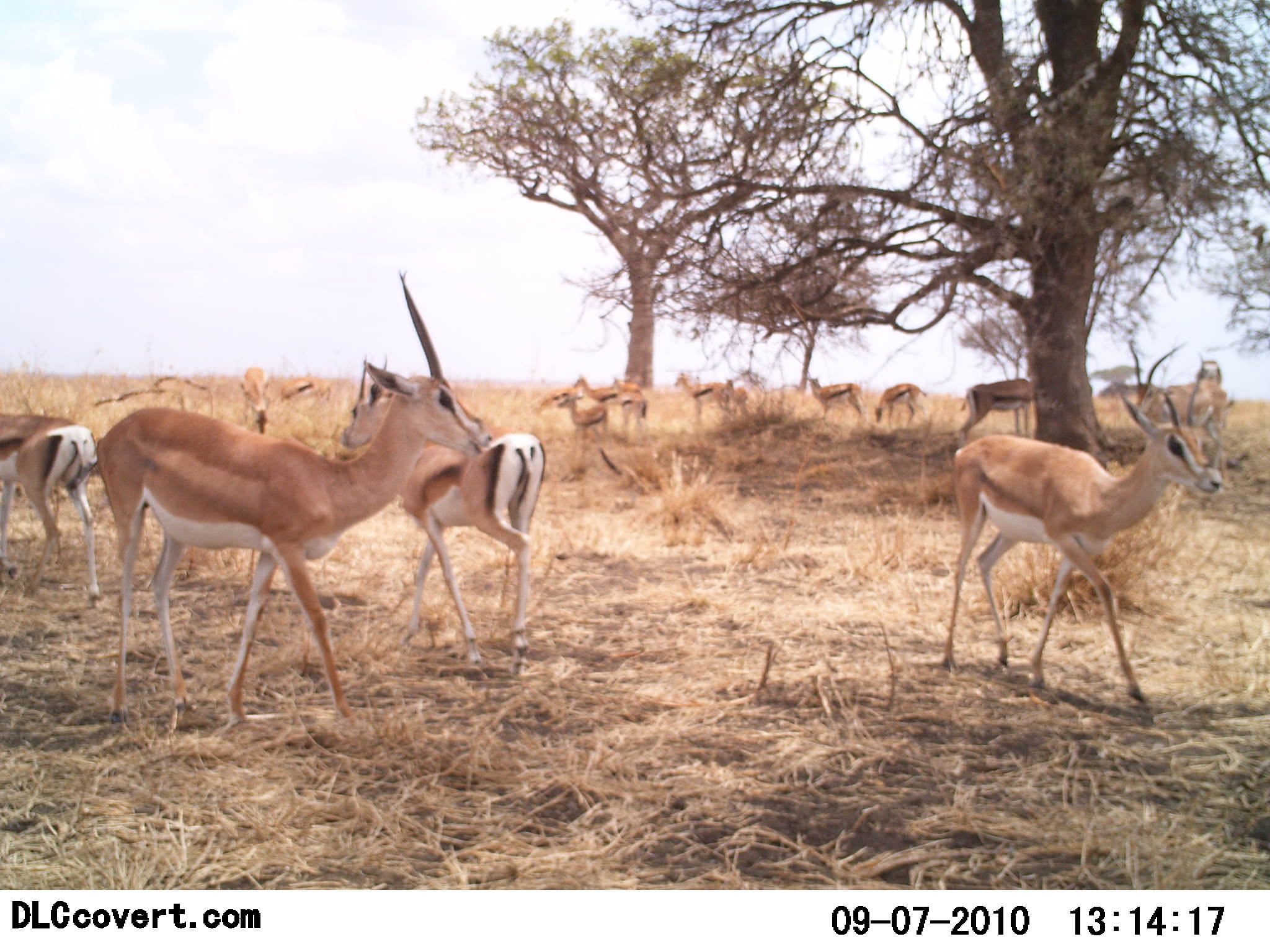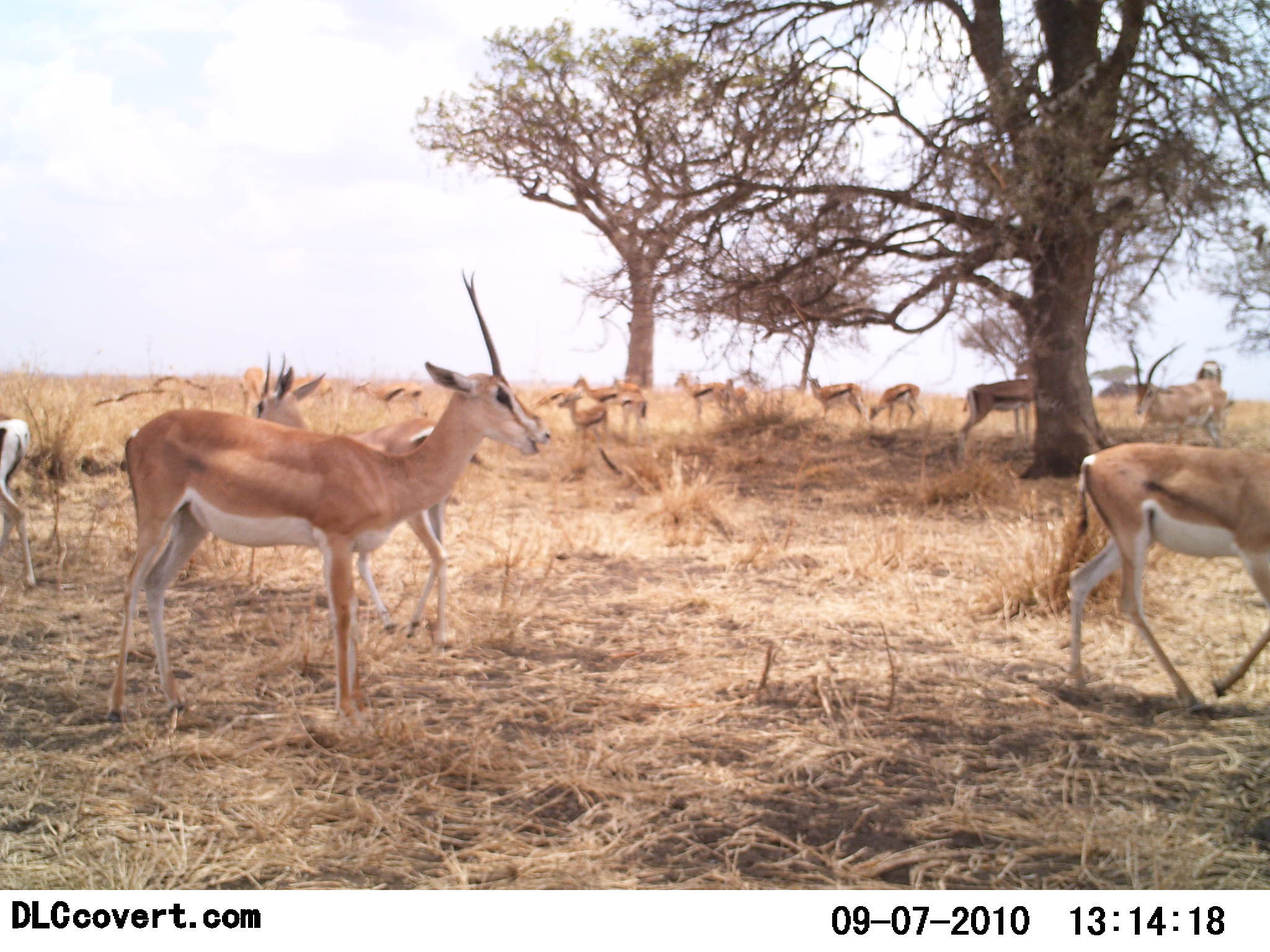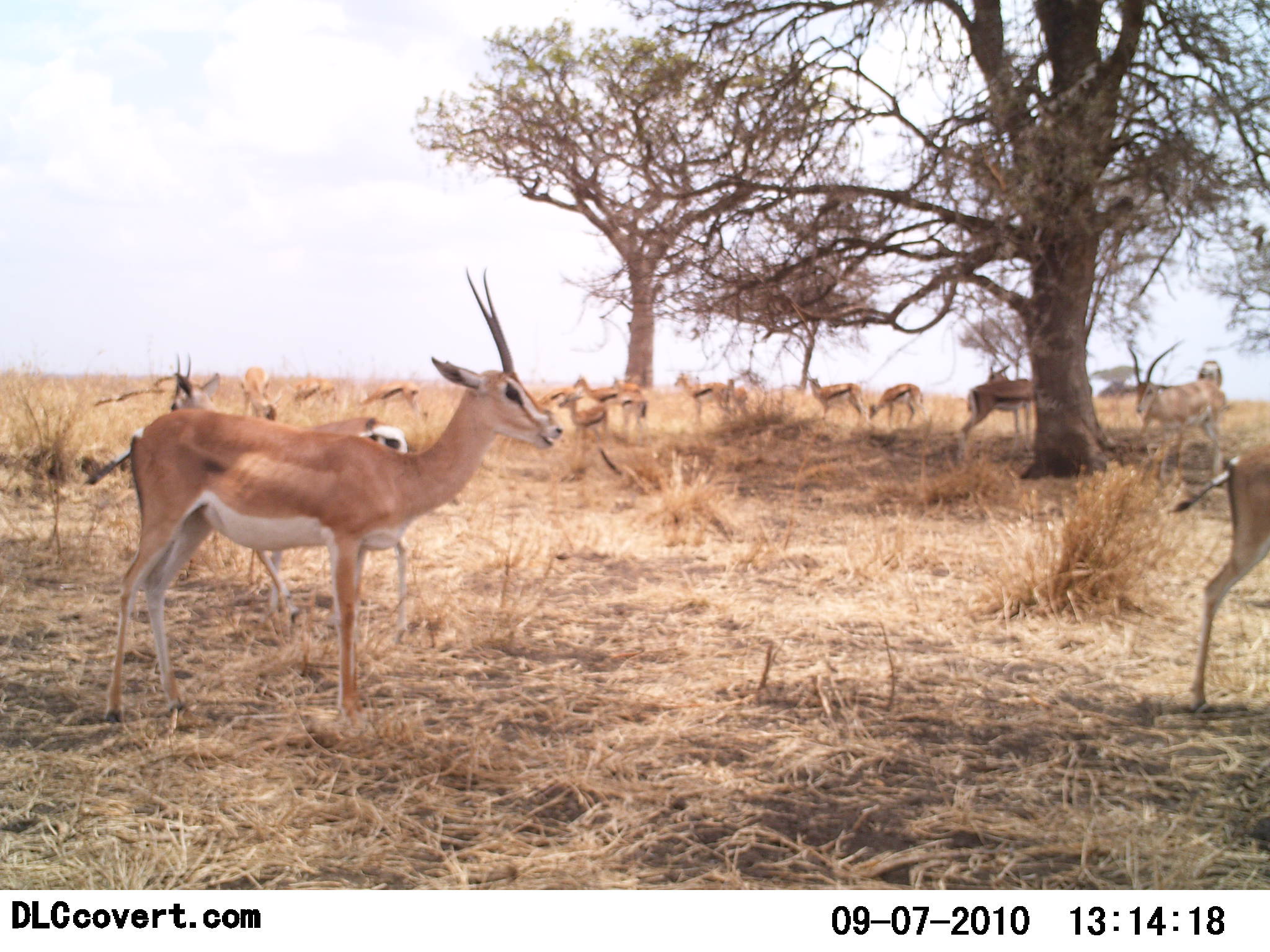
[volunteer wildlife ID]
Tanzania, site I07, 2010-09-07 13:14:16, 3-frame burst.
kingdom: Animalia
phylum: Chordata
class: Mammalia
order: Artiodactyla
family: Bovidae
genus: Nanger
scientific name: Nanger granti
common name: grant's gazelle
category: gazellegrants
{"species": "gazellegrants (grant's gazelle) (Nanger granti)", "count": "4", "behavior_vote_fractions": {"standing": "79%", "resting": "8%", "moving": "67%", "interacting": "8%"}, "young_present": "0%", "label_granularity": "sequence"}